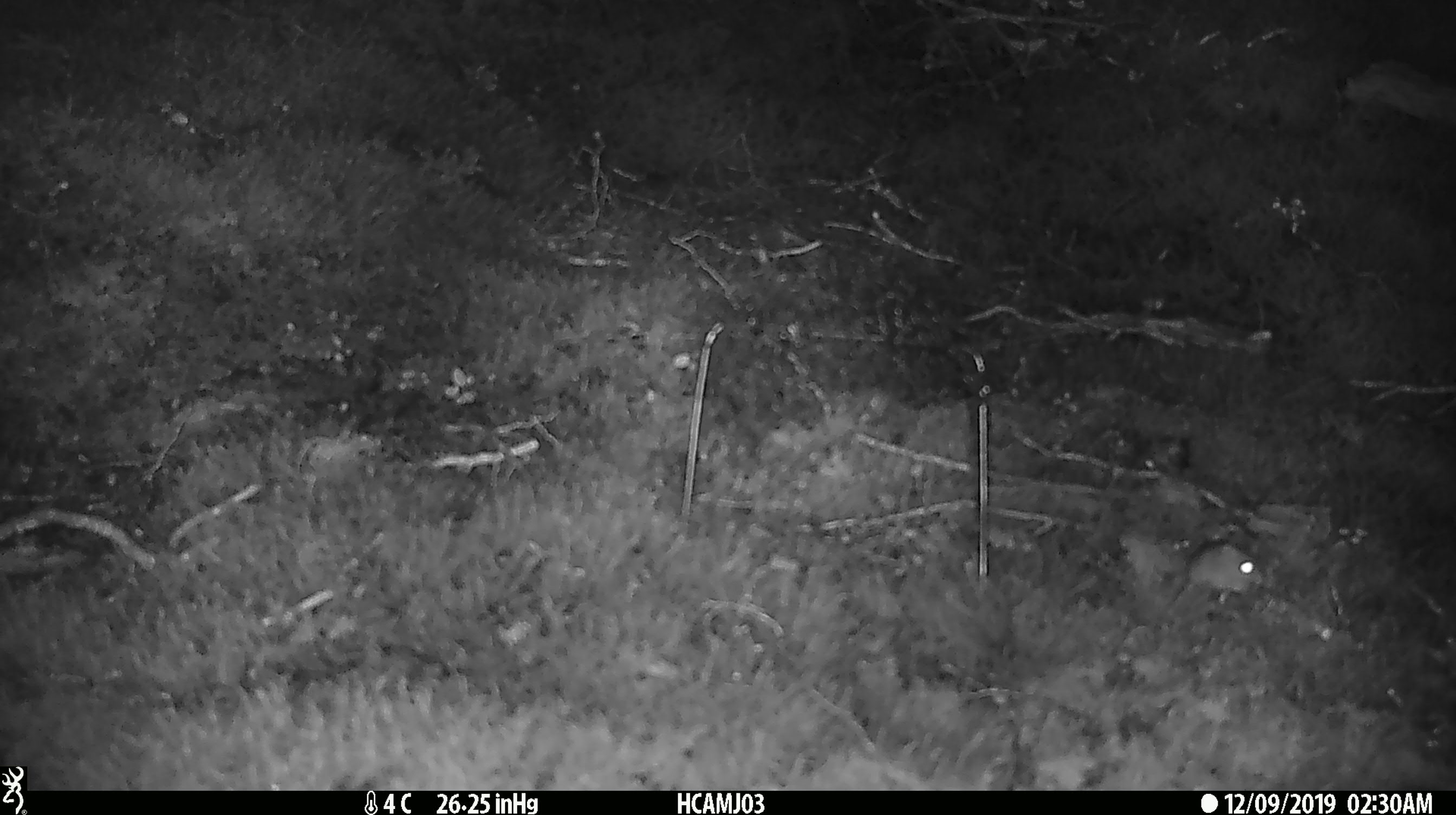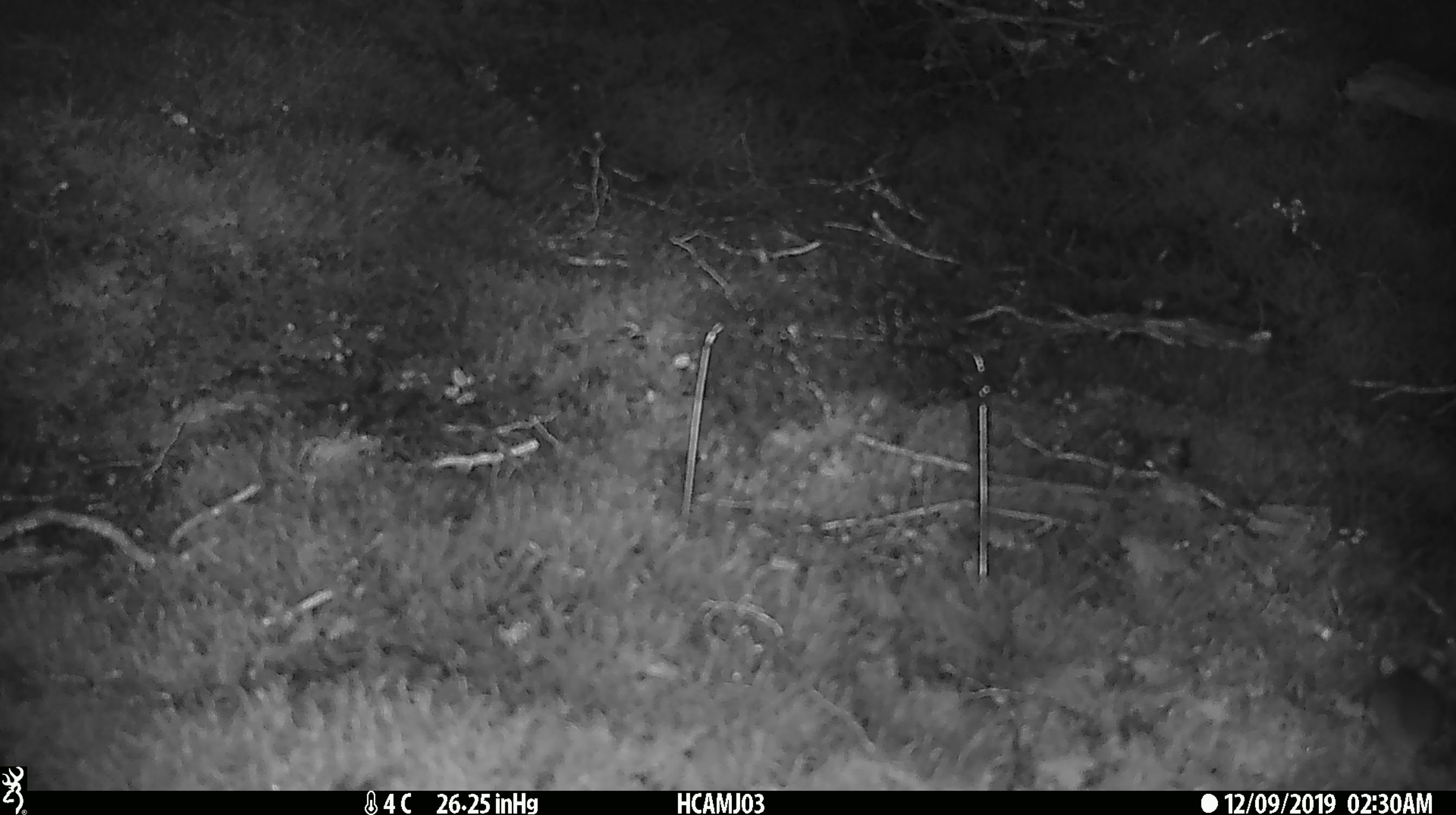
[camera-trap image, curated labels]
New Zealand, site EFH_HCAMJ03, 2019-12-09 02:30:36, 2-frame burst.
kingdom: Animalia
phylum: Chordata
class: Mammalia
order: Rodentia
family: Muridae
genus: Mus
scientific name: Mus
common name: mouse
Mouse (Mus).